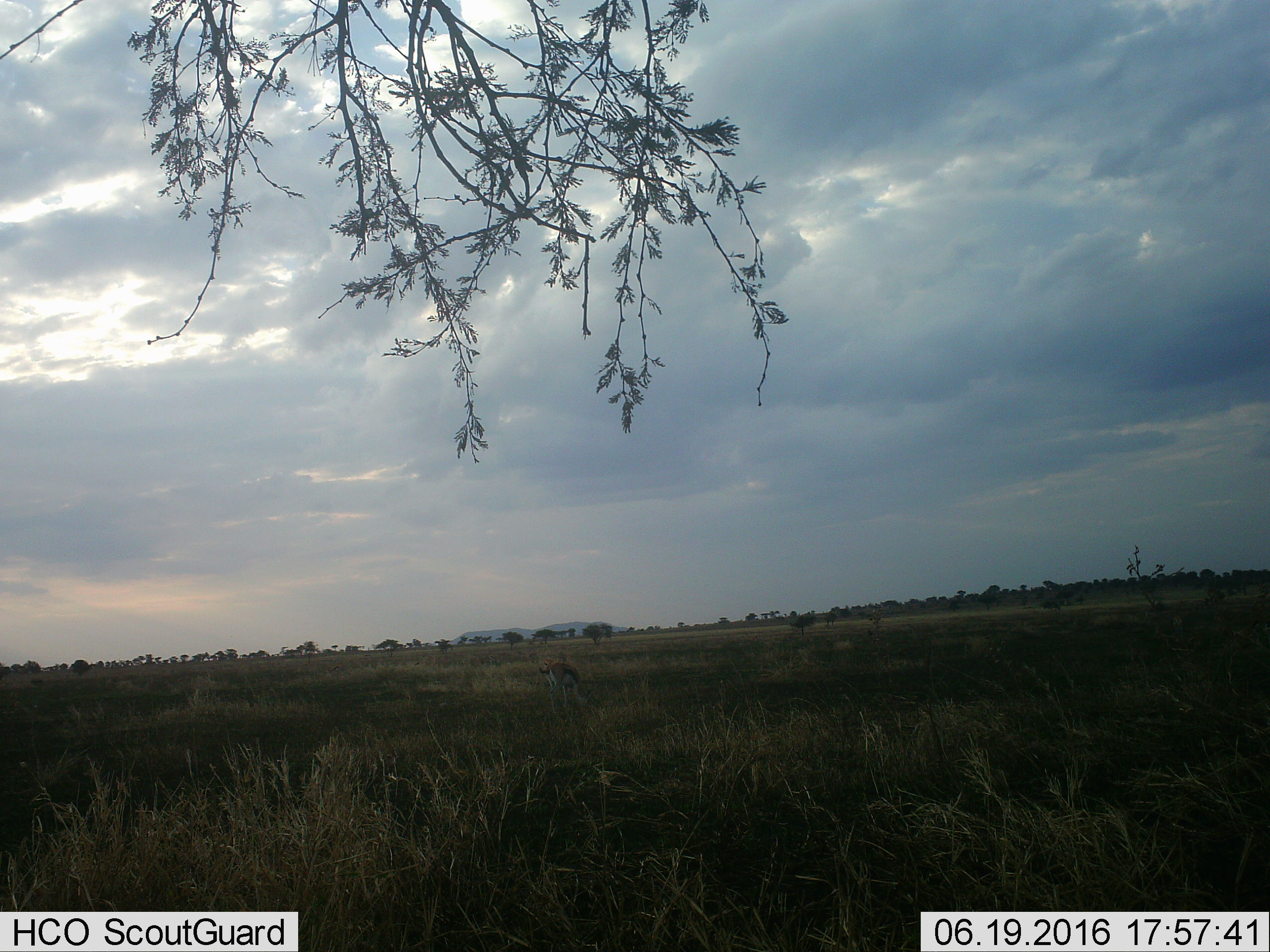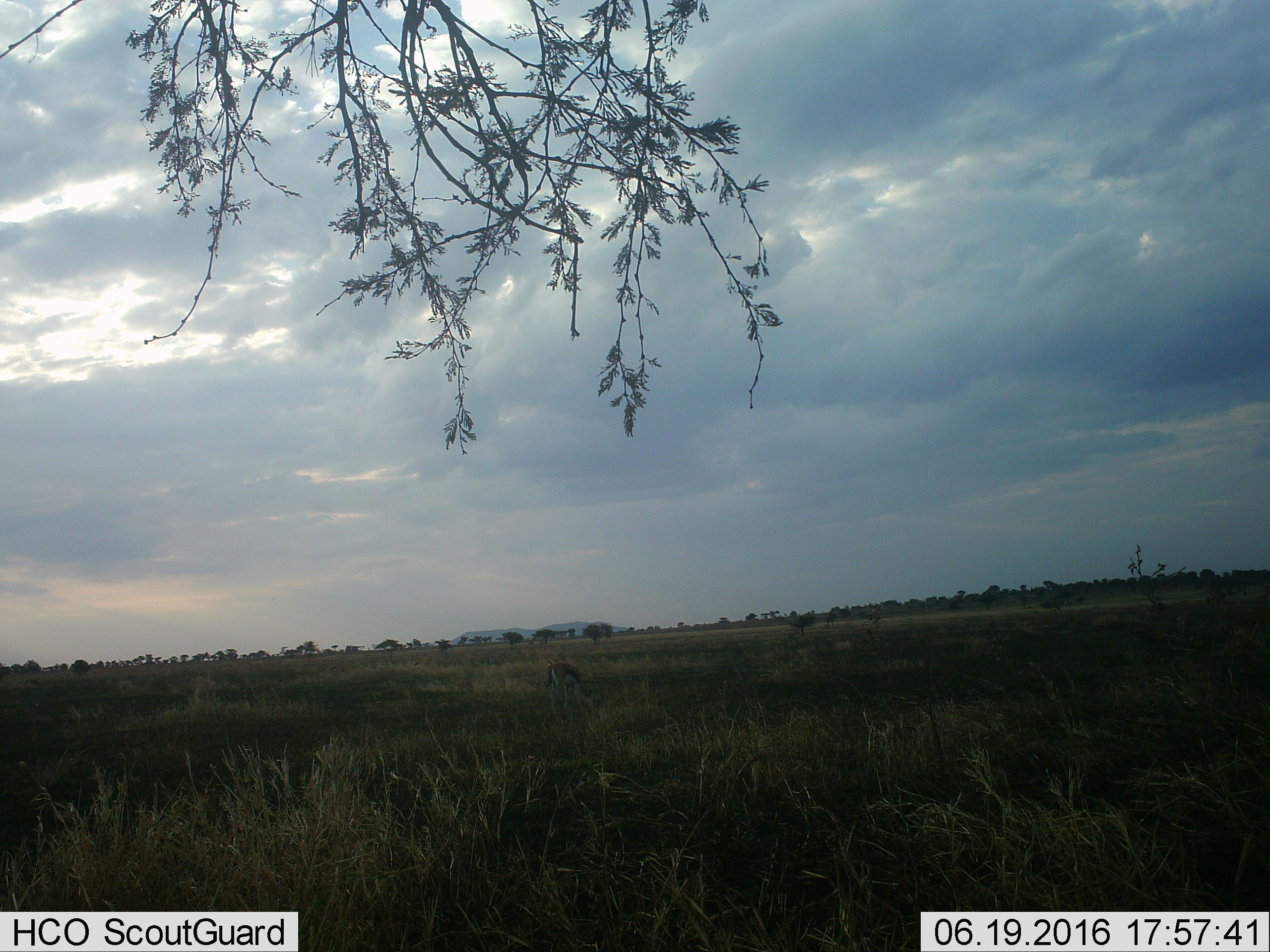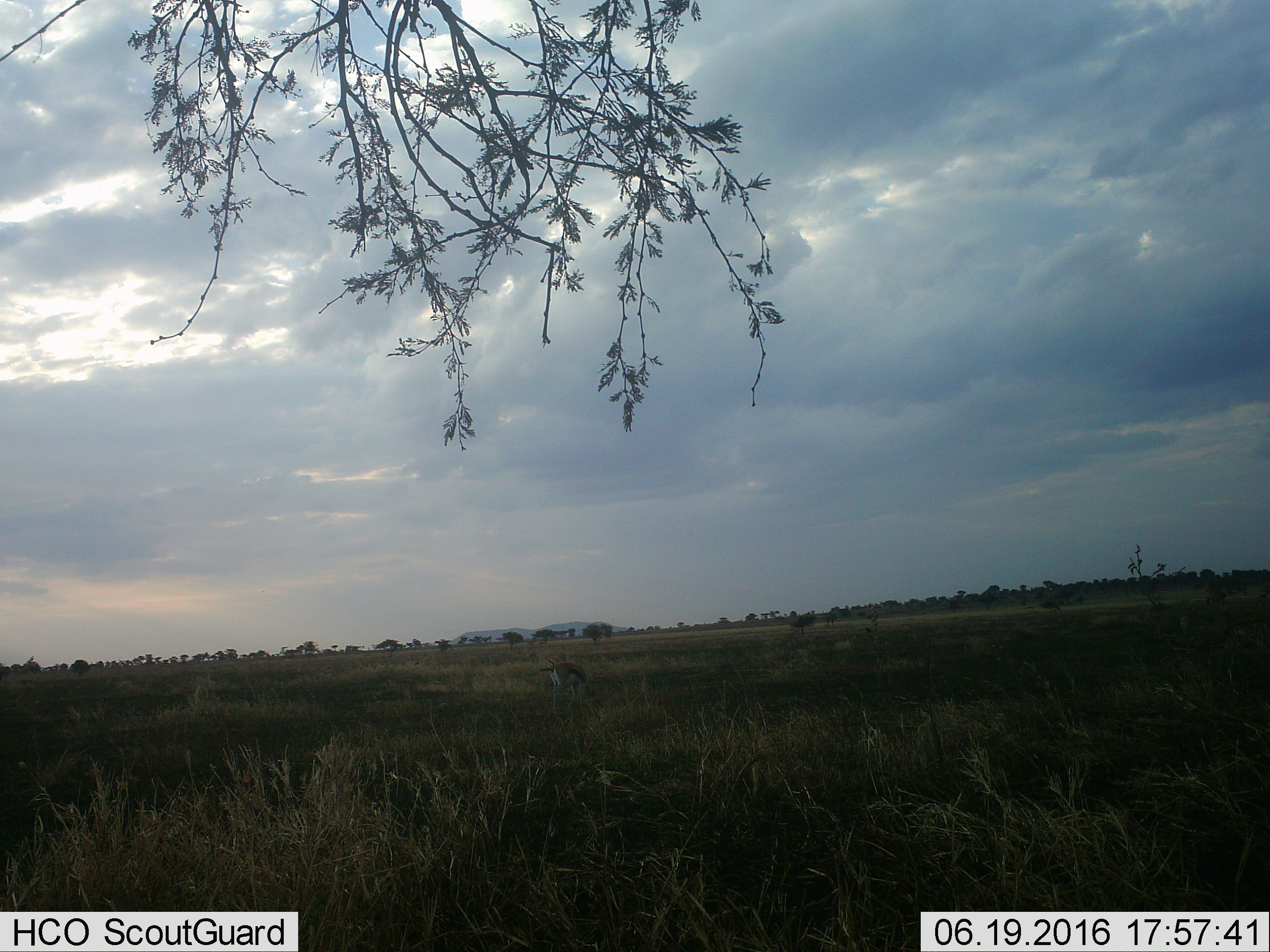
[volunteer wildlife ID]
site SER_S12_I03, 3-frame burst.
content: unidentified animal